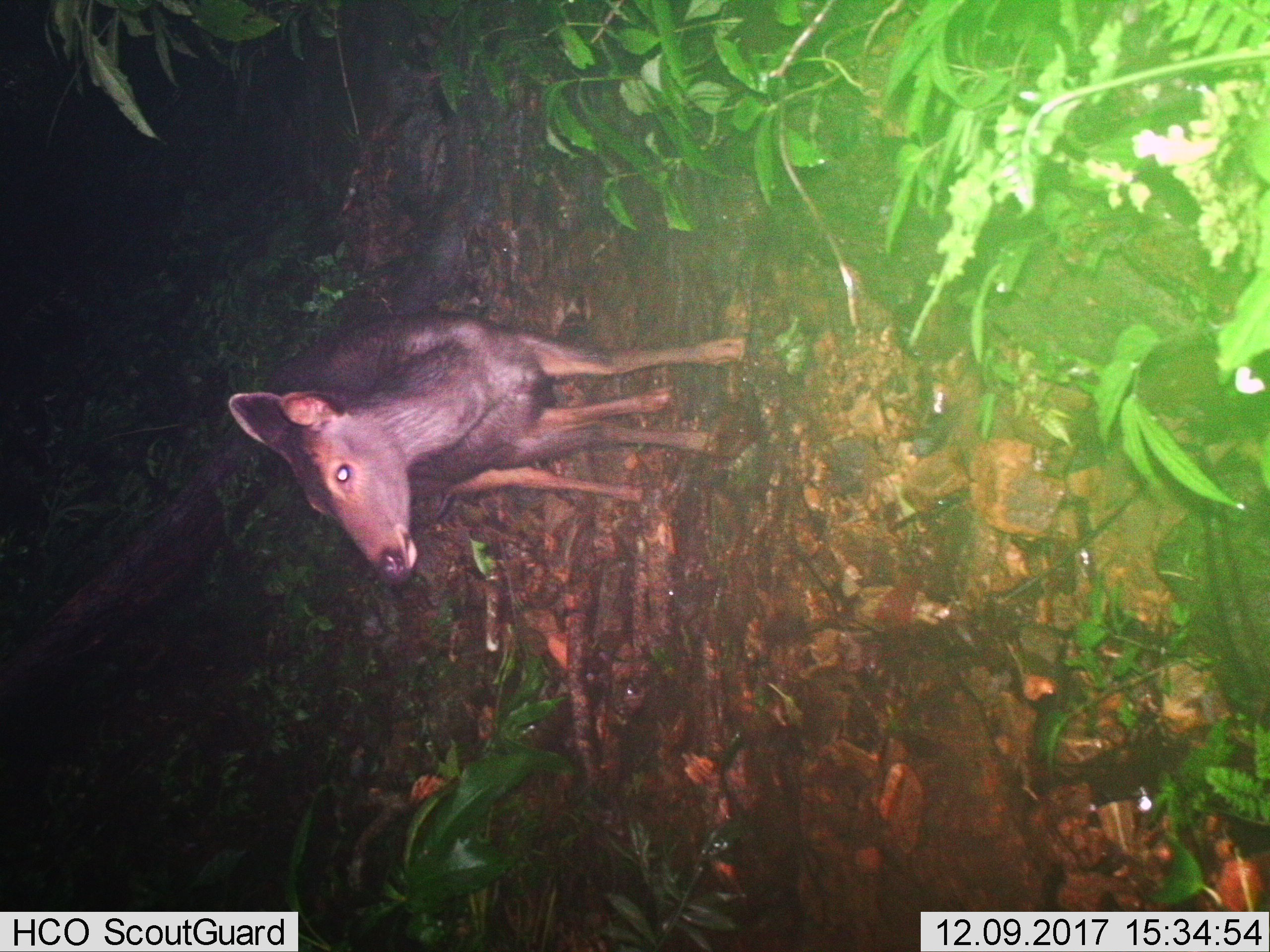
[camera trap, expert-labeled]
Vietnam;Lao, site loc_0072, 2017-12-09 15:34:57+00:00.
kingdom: Animalia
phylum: Chordata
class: Mammalia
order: Artiodactyla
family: Cervidae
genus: Rusa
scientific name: Rusa unicolor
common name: sambar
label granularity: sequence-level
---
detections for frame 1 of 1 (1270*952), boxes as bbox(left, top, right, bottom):
sambar: bbox(226, 307, 746, 583)